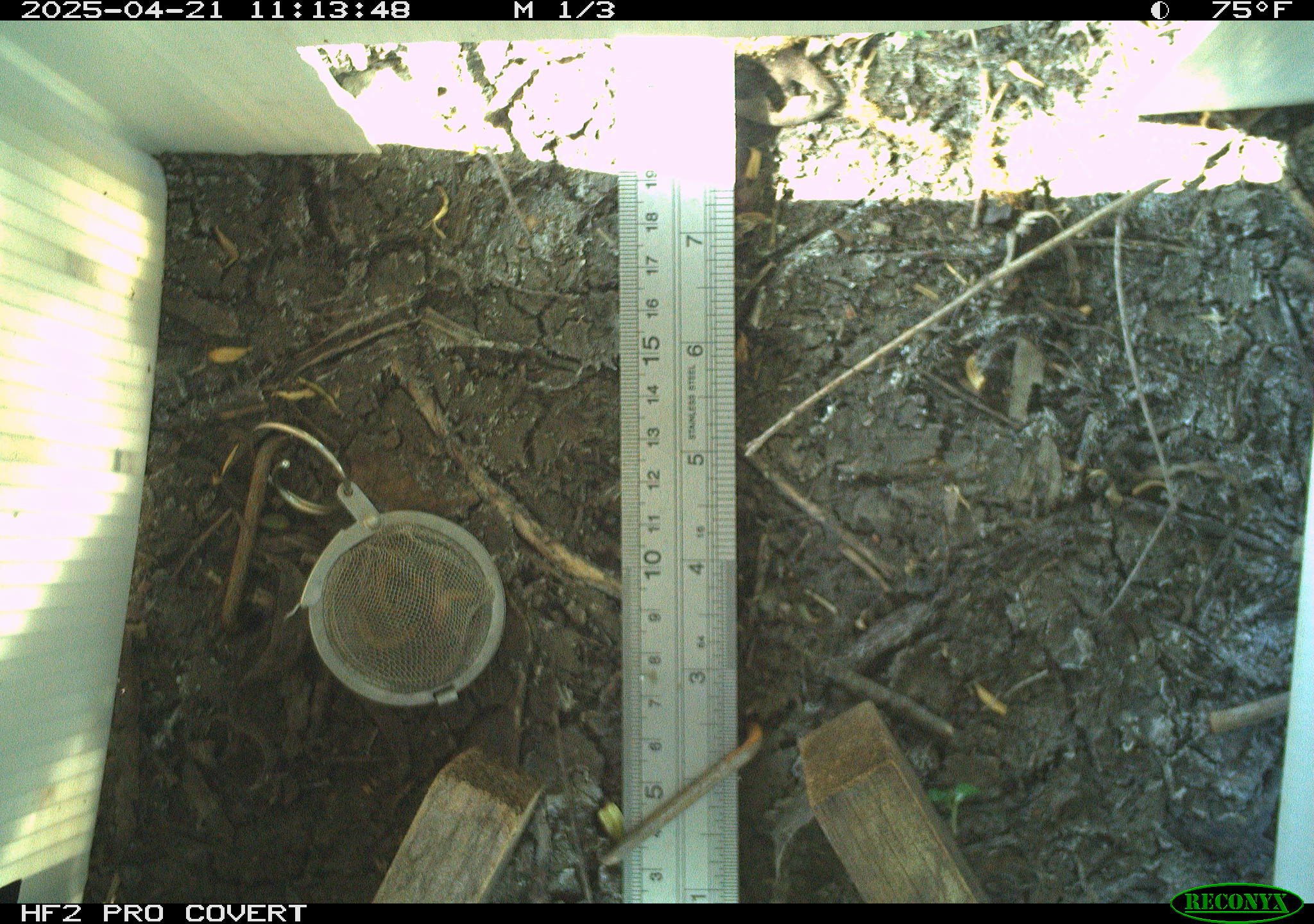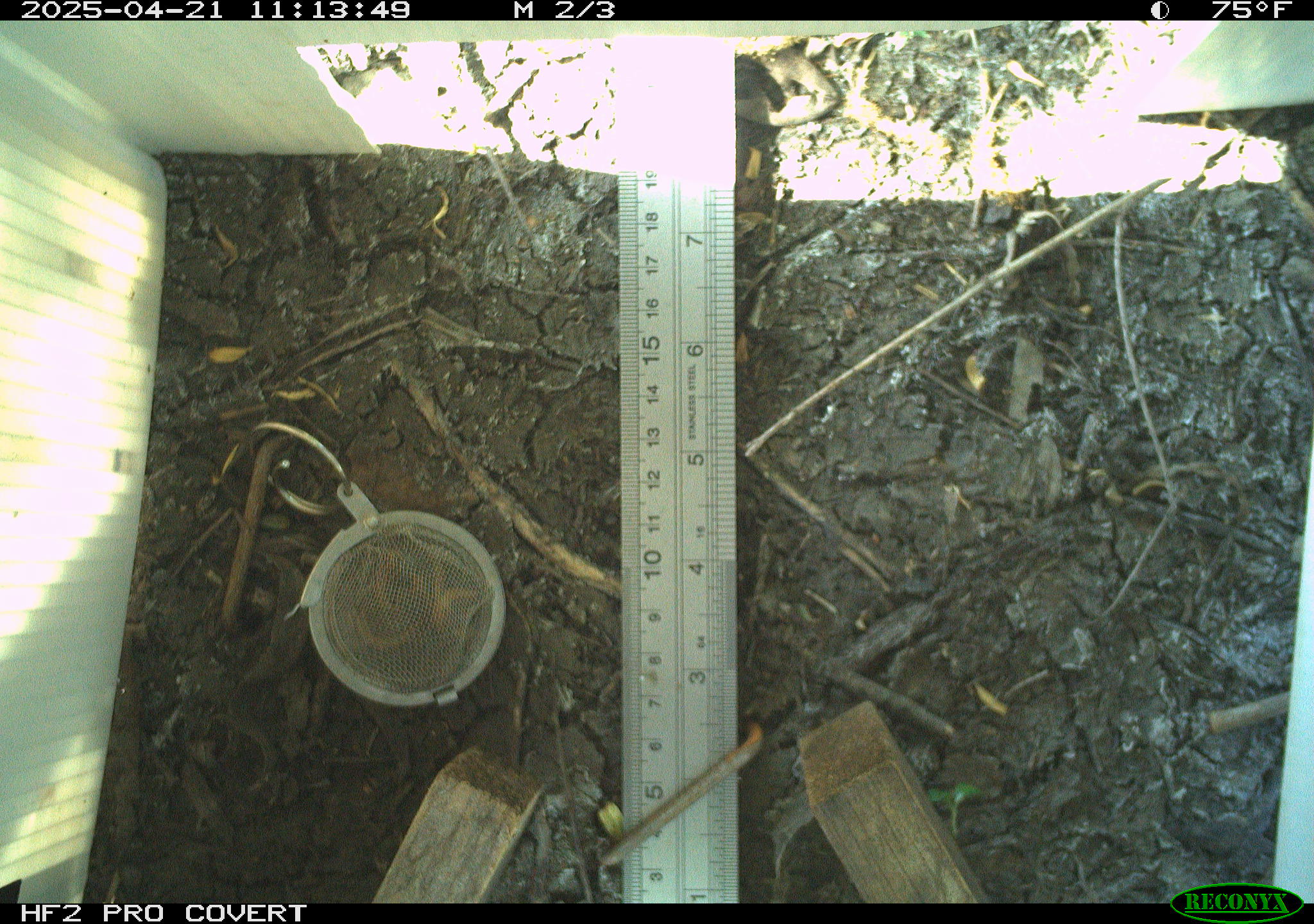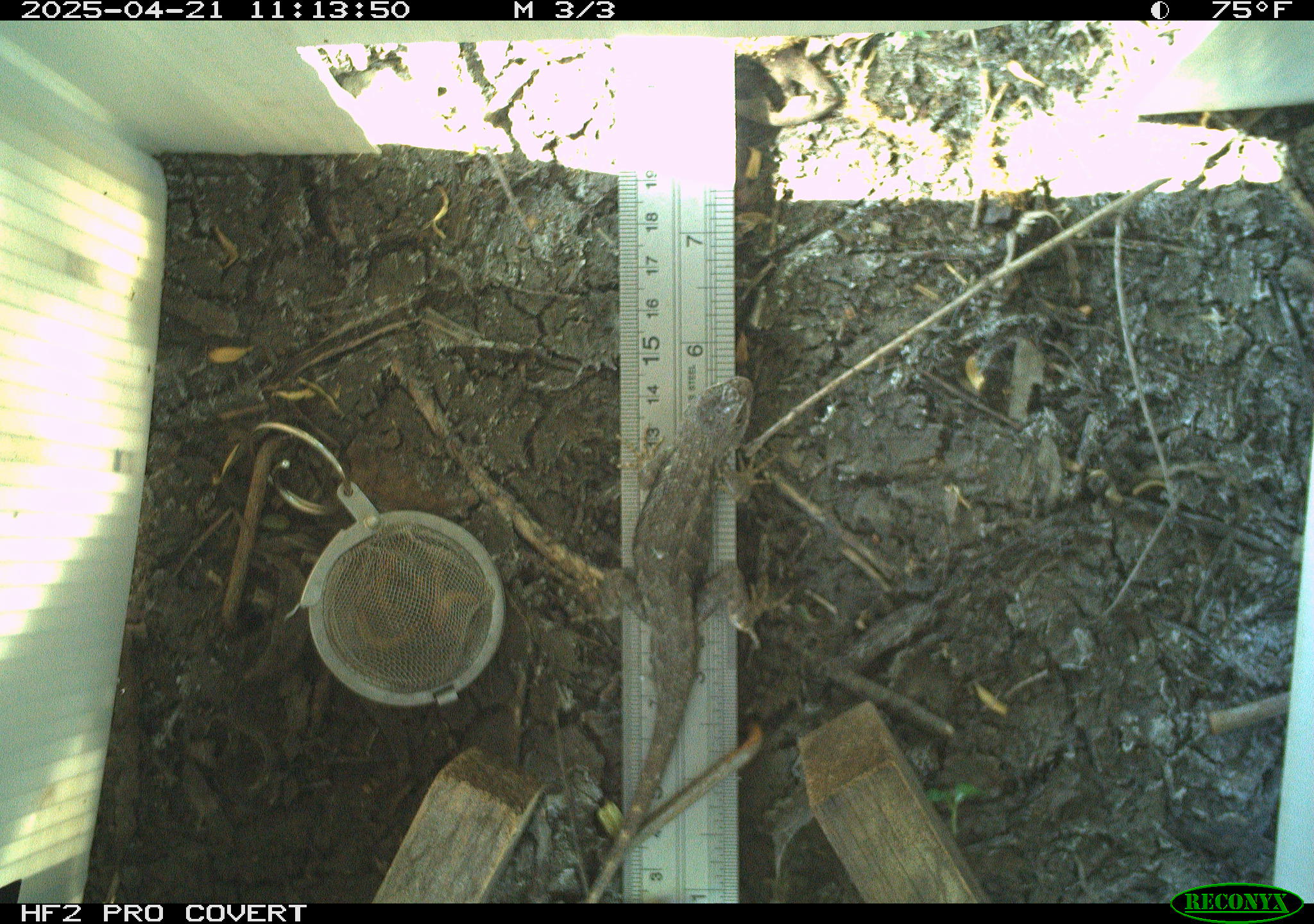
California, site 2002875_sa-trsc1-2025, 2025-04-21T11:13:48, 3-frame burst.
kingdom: Animalia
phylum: Chordata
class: Reptilia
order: Squamata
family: Phrynosomatidae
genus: Sceloporus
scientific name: Sceloporus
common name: spiny lizards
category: sceloporus species